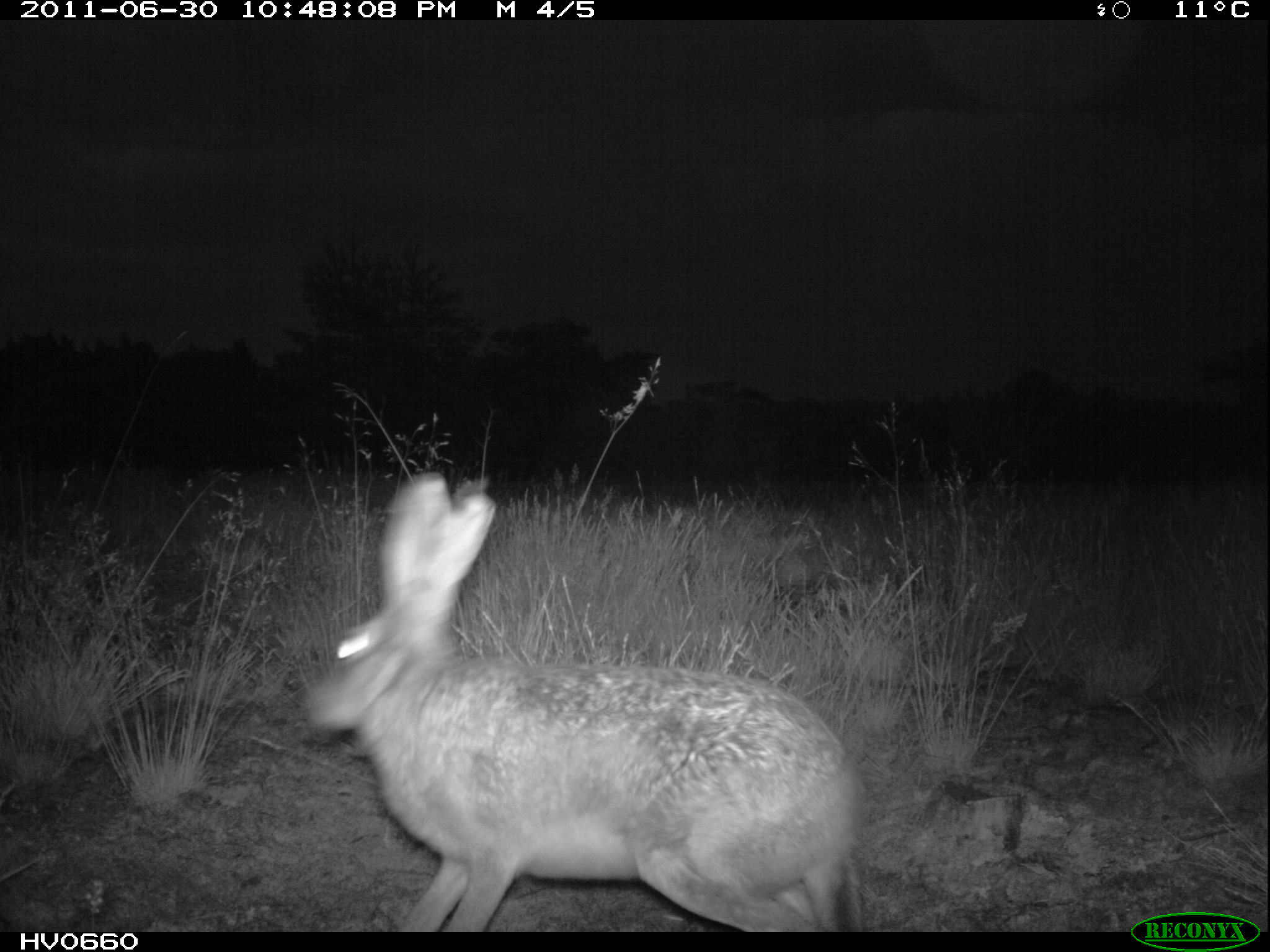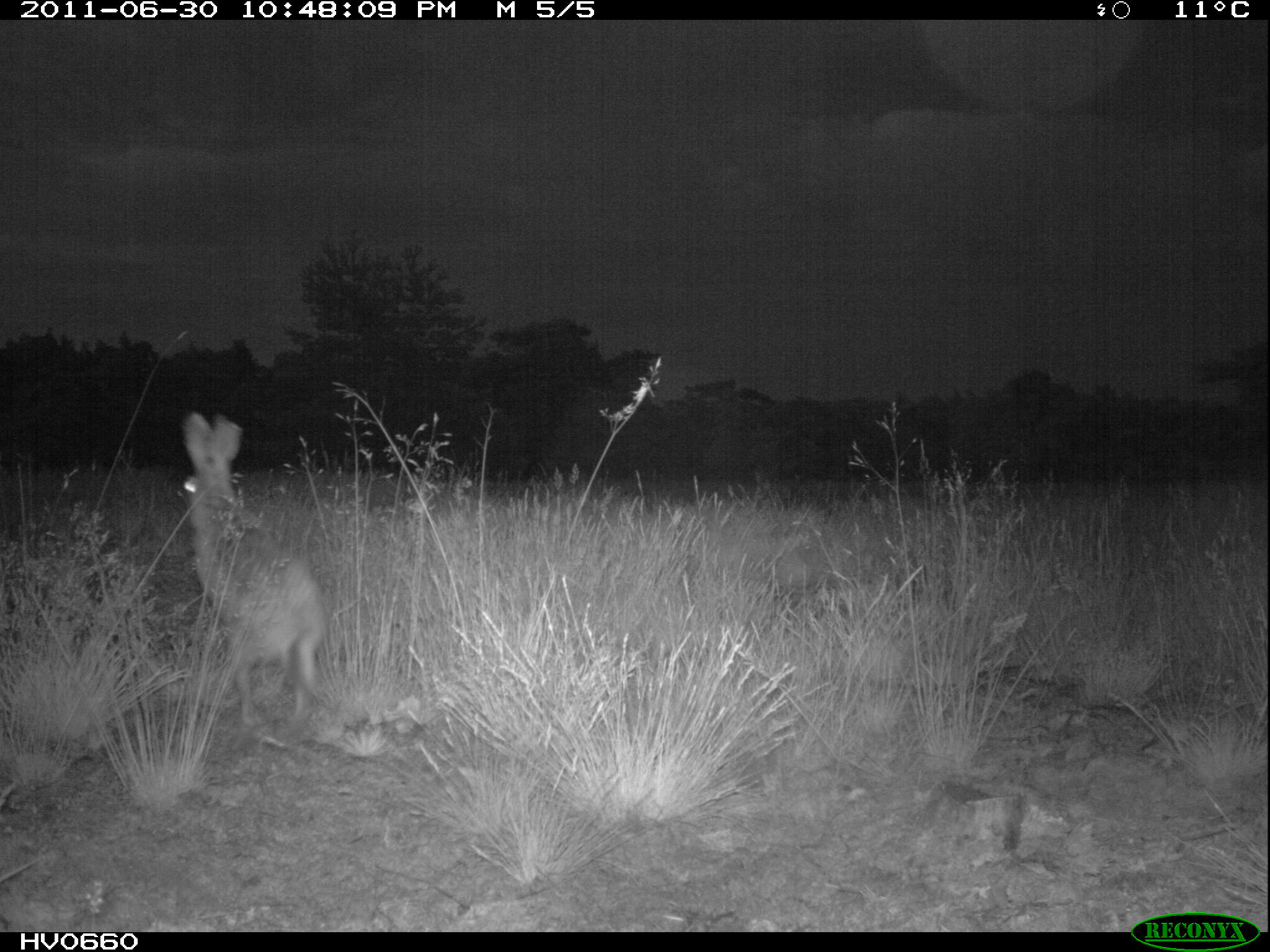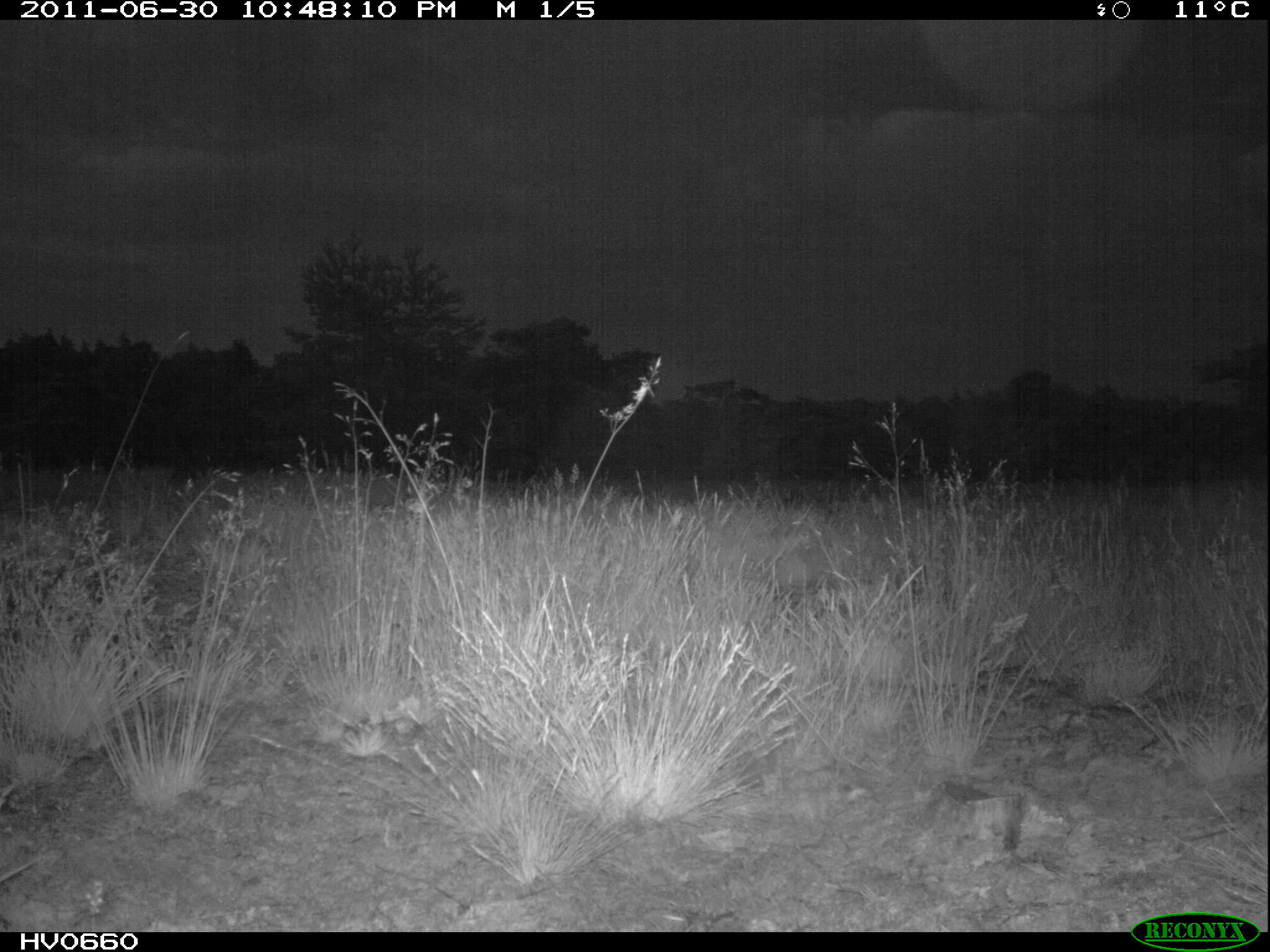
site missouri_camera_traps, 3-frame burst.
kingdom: Animalia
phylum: Chordata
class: Mammalia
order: Lagomorpha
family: Leporidae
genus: Lepus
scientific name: Lepus europaeus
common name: european hare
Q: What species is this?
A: European hare (Lepus europaeus).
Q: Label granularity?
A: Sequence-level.